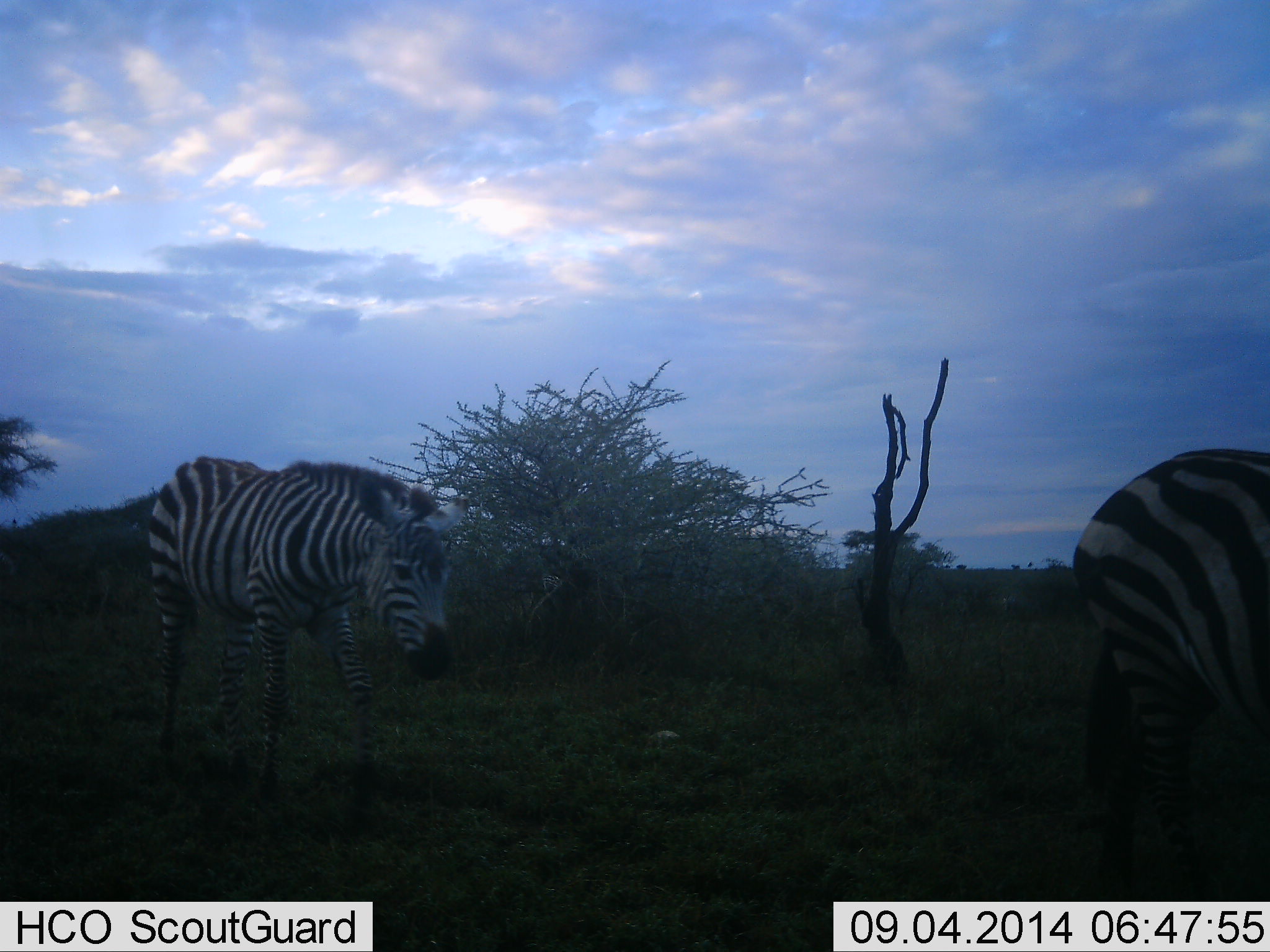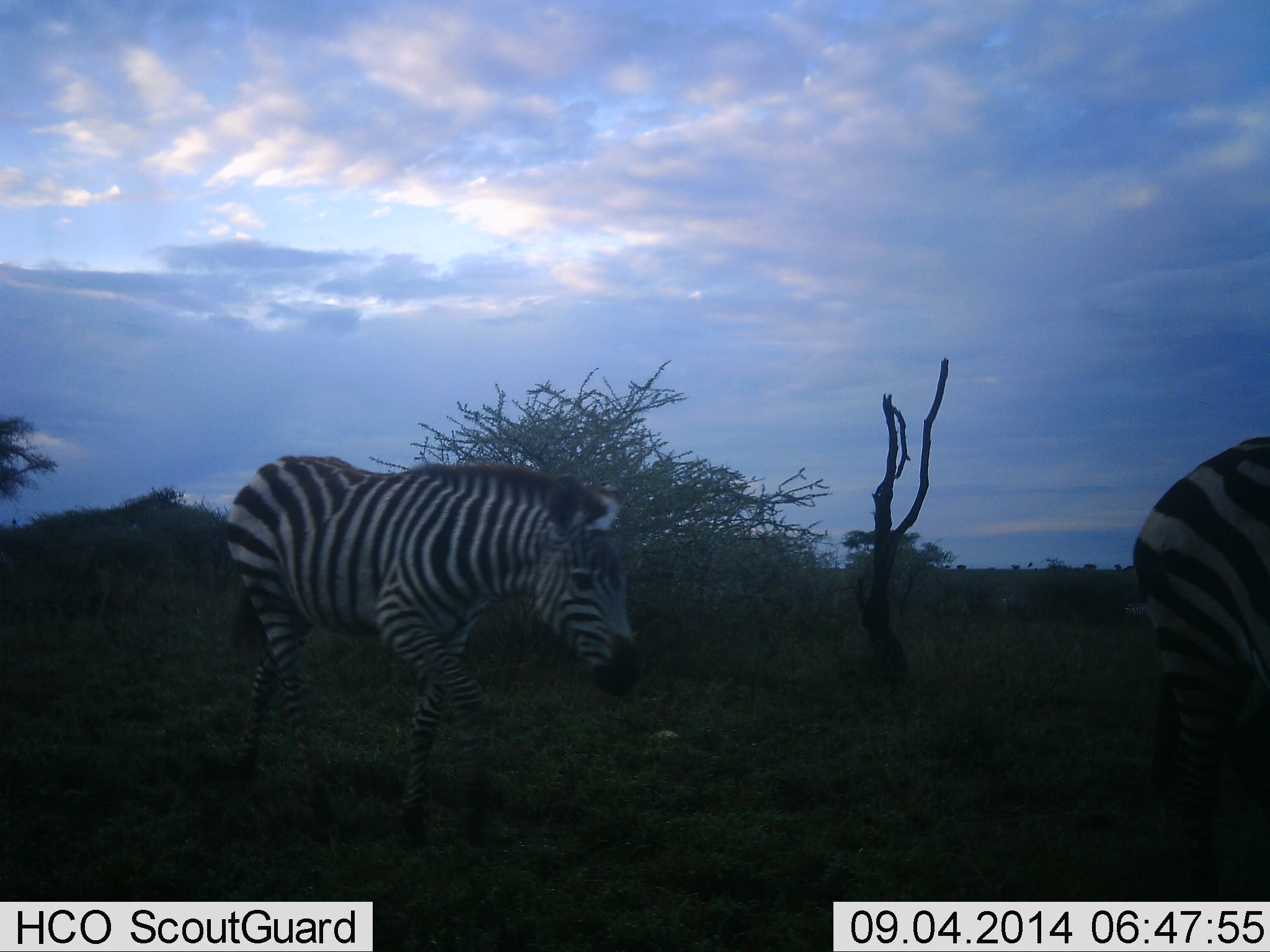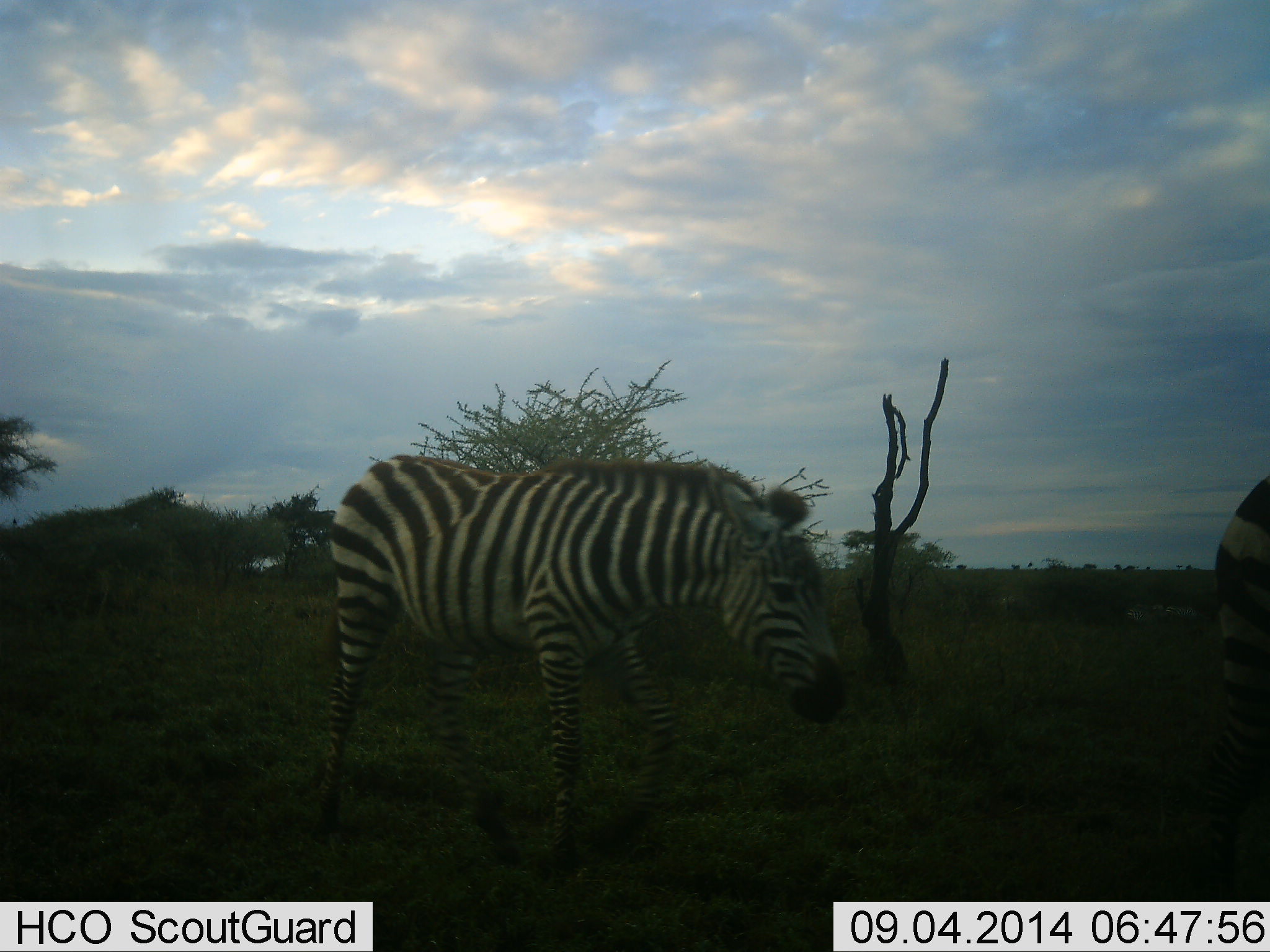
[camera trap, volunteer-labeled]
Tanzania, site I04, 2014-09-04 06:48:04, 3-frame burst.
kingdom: Animalia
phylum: Chordata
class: Mammalia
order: Perissodactyla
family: Equidae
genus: Equus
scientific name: Equus quagga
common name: plains zebra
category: zebra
Zebra (plains zebra) (Equus quagga), count 2. Behavior (volunteer vote fractions): standing 0%, resting 0%, moving 100%, interacting 0%. Young present (vote fraction): 20%. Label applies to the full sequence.